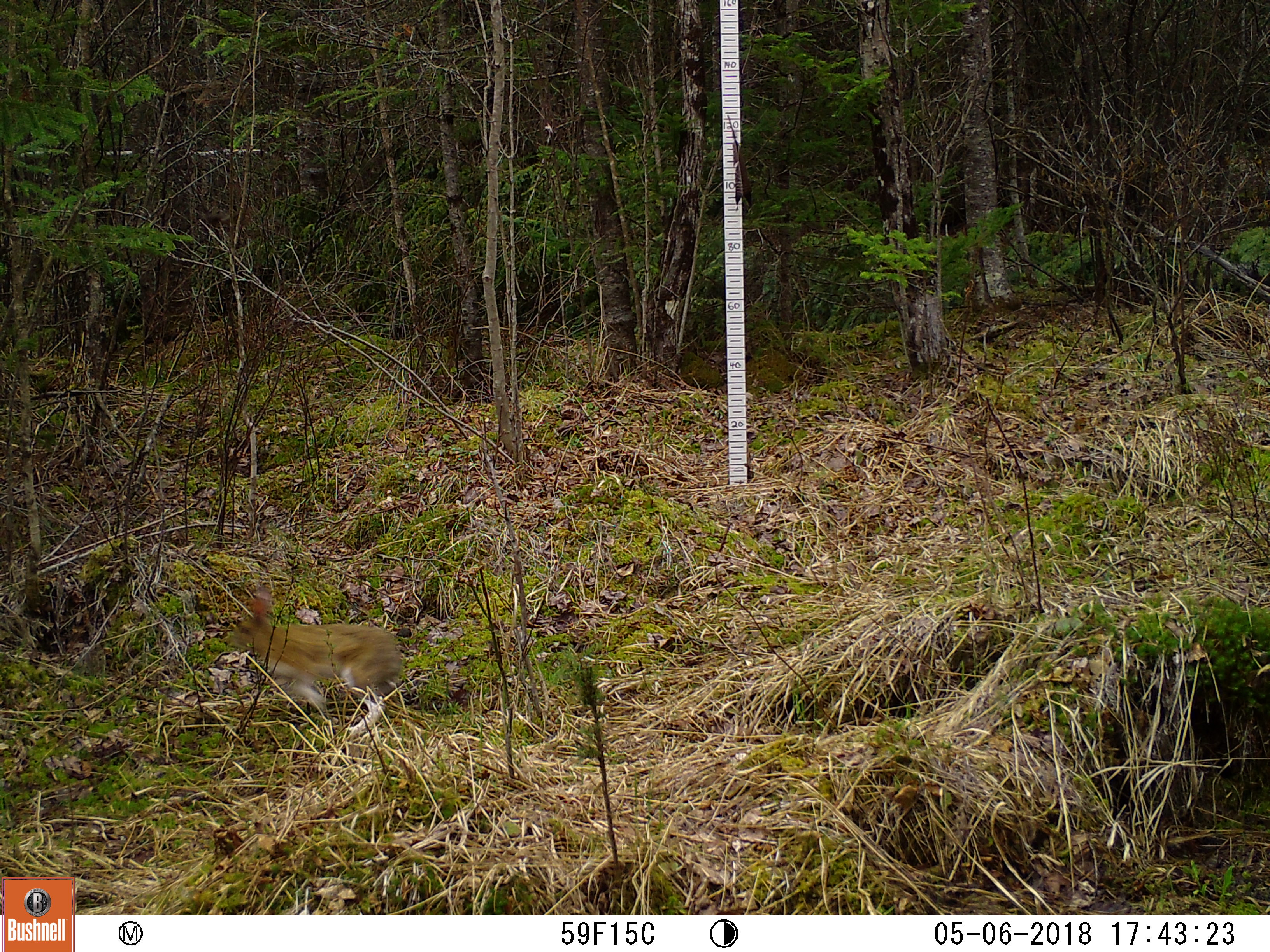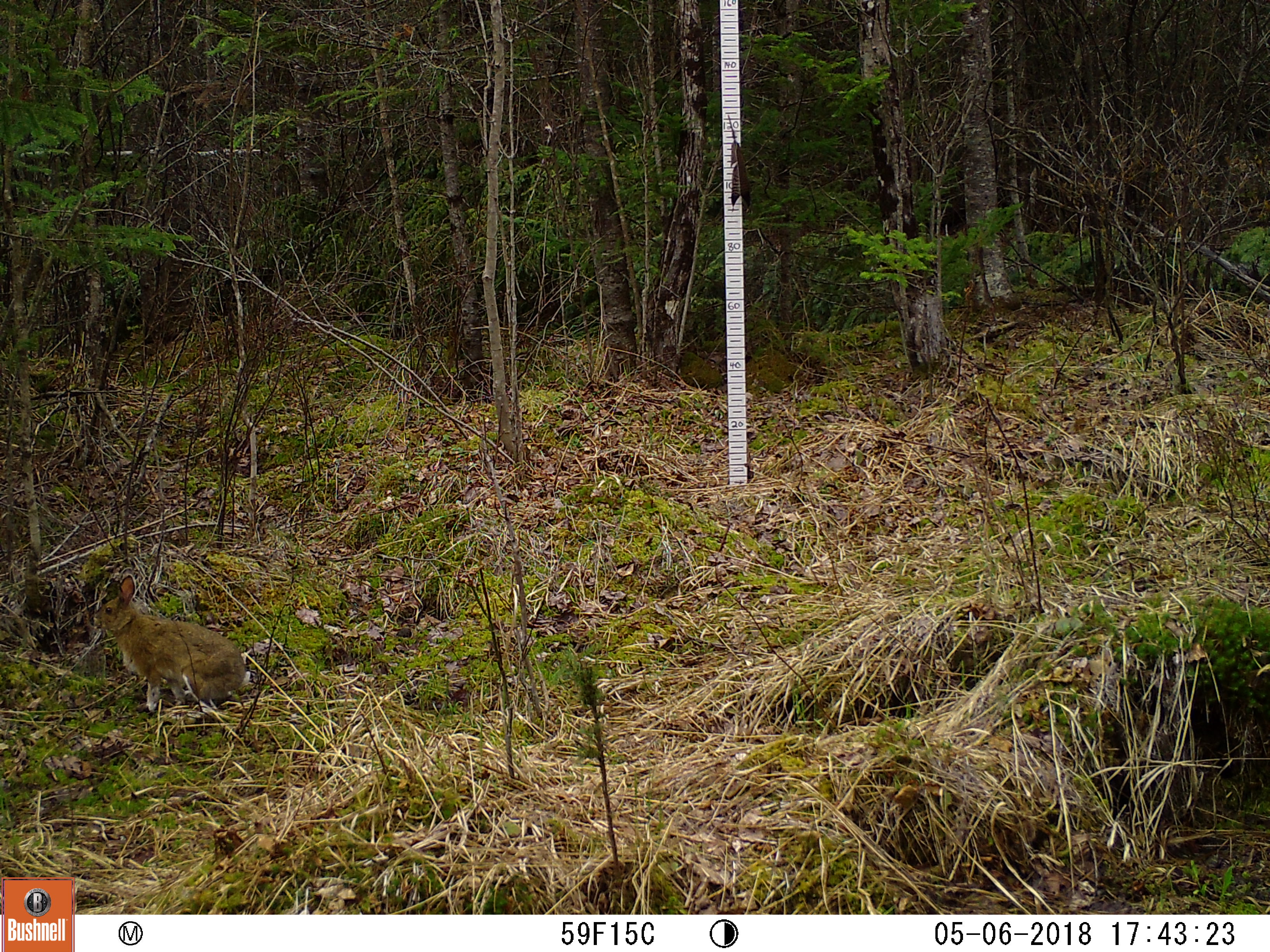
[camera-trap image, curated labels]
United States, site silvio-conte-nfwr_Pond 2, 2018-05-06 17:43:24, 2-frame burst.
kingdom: Animalia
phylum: Chordata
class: Mammalia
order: Lagomorpha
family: Leporidae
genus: Lepus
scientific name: Lepus americanus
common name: snowshoe hare